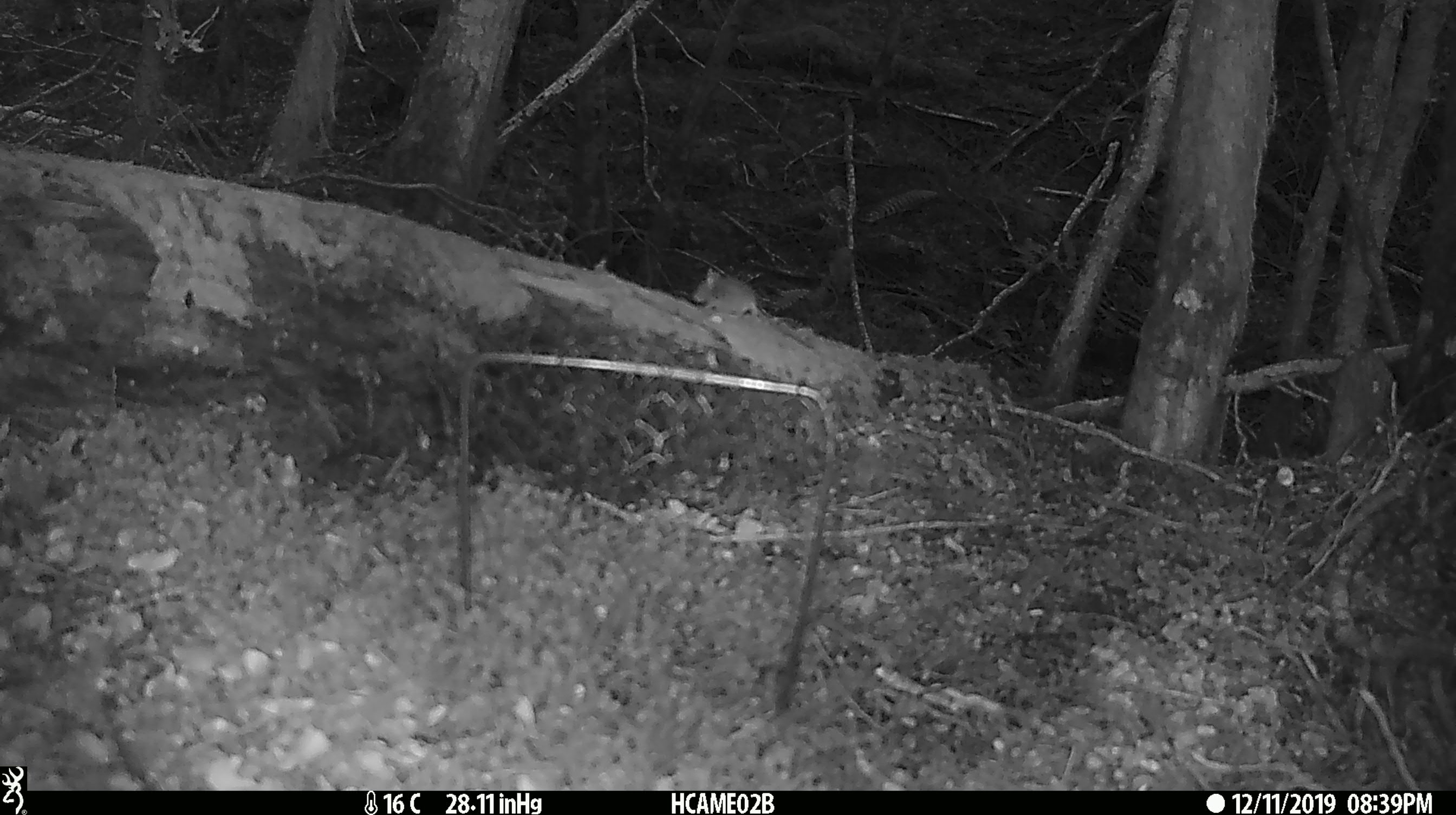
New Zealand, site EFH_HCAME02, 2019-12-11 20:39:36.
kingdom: Animalia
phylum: Chordata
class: Mammalia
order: Rodentia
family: Muridae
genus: Mus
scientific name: Mus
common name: mouse